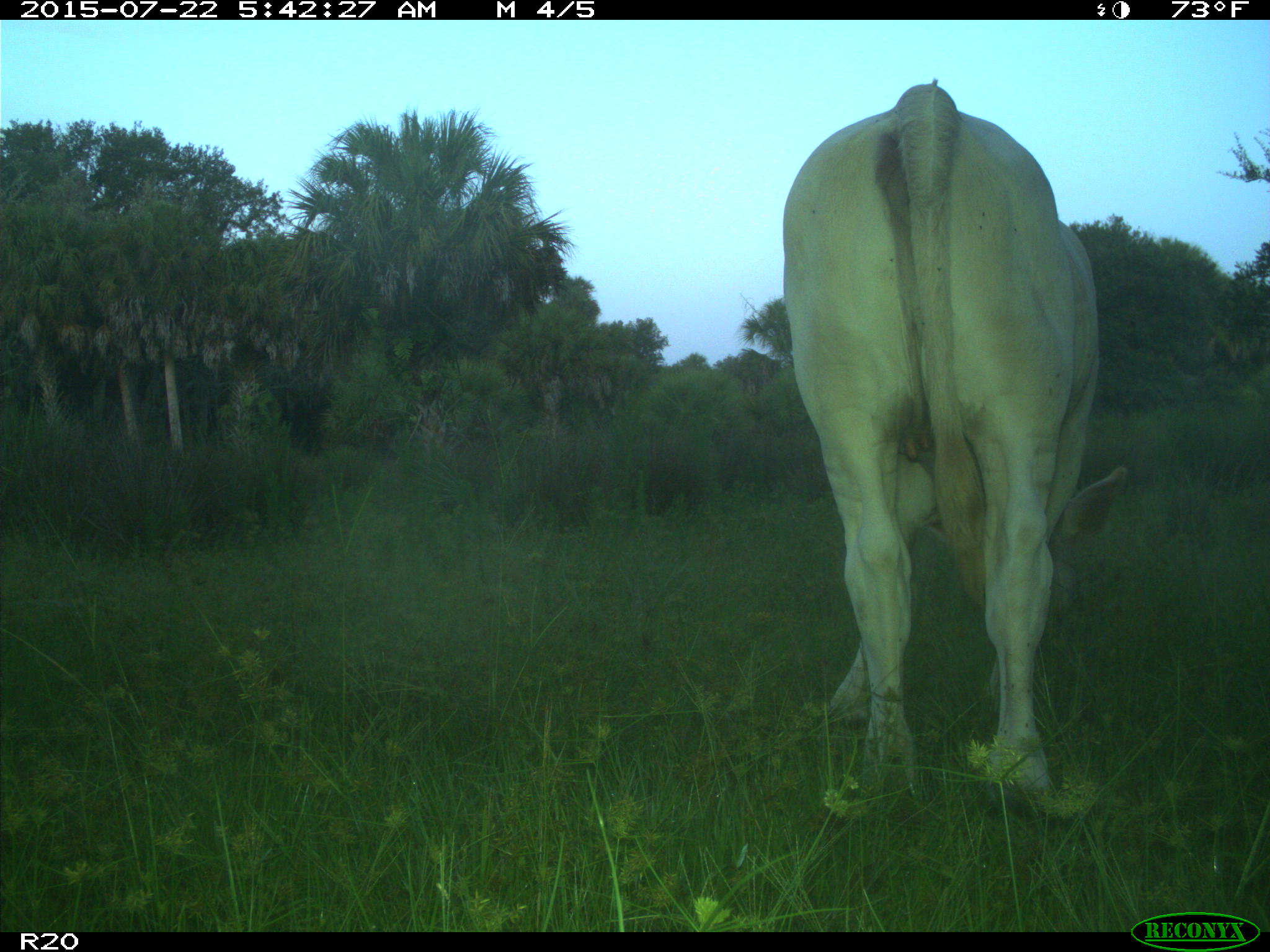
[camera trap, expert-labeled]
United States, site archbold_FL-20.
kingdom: Animalia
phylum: Chordata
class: Mammalia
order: Artiodactyla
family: Bovidae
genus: Bos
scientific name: Bos taurus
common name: domestic cow